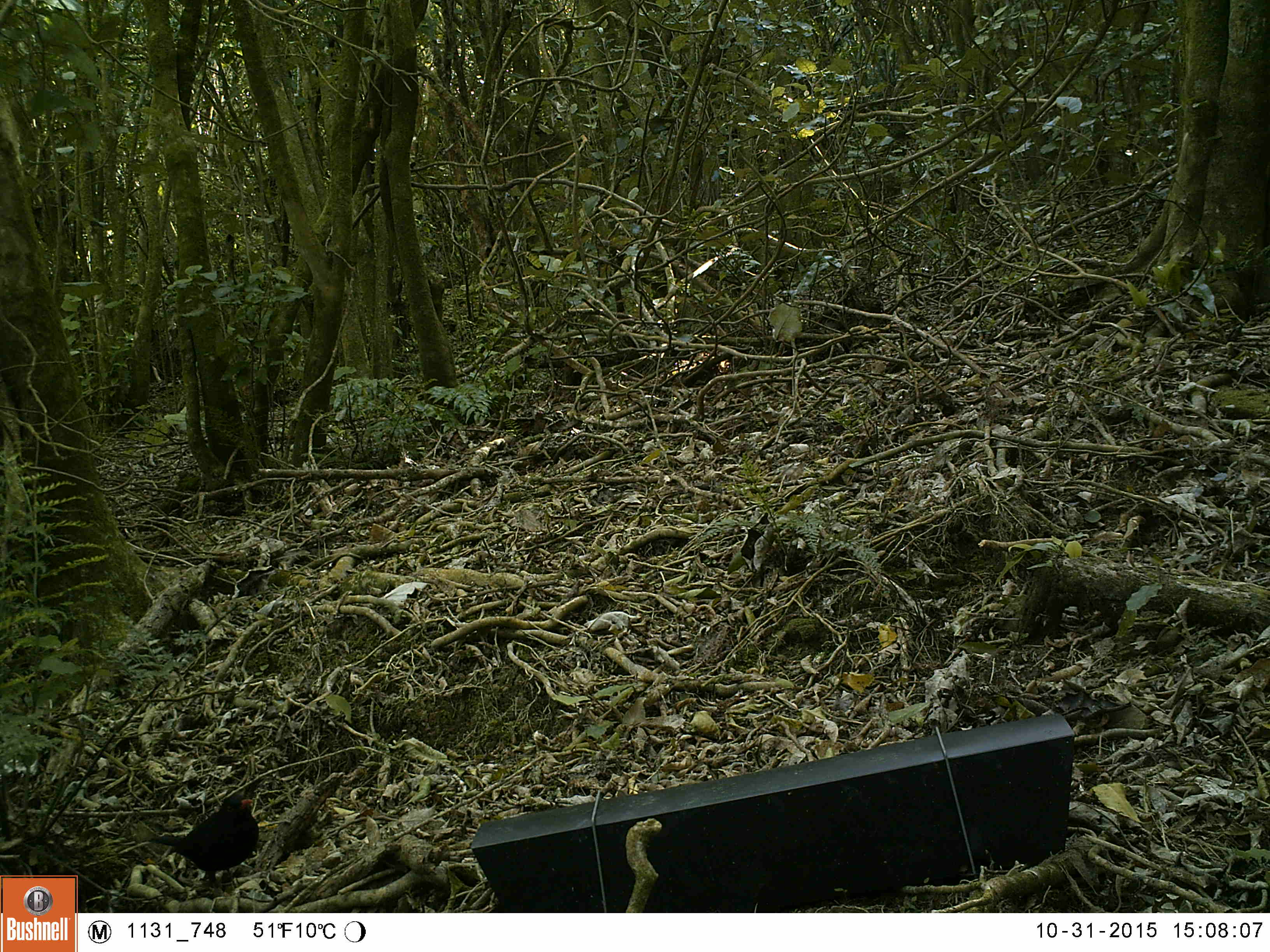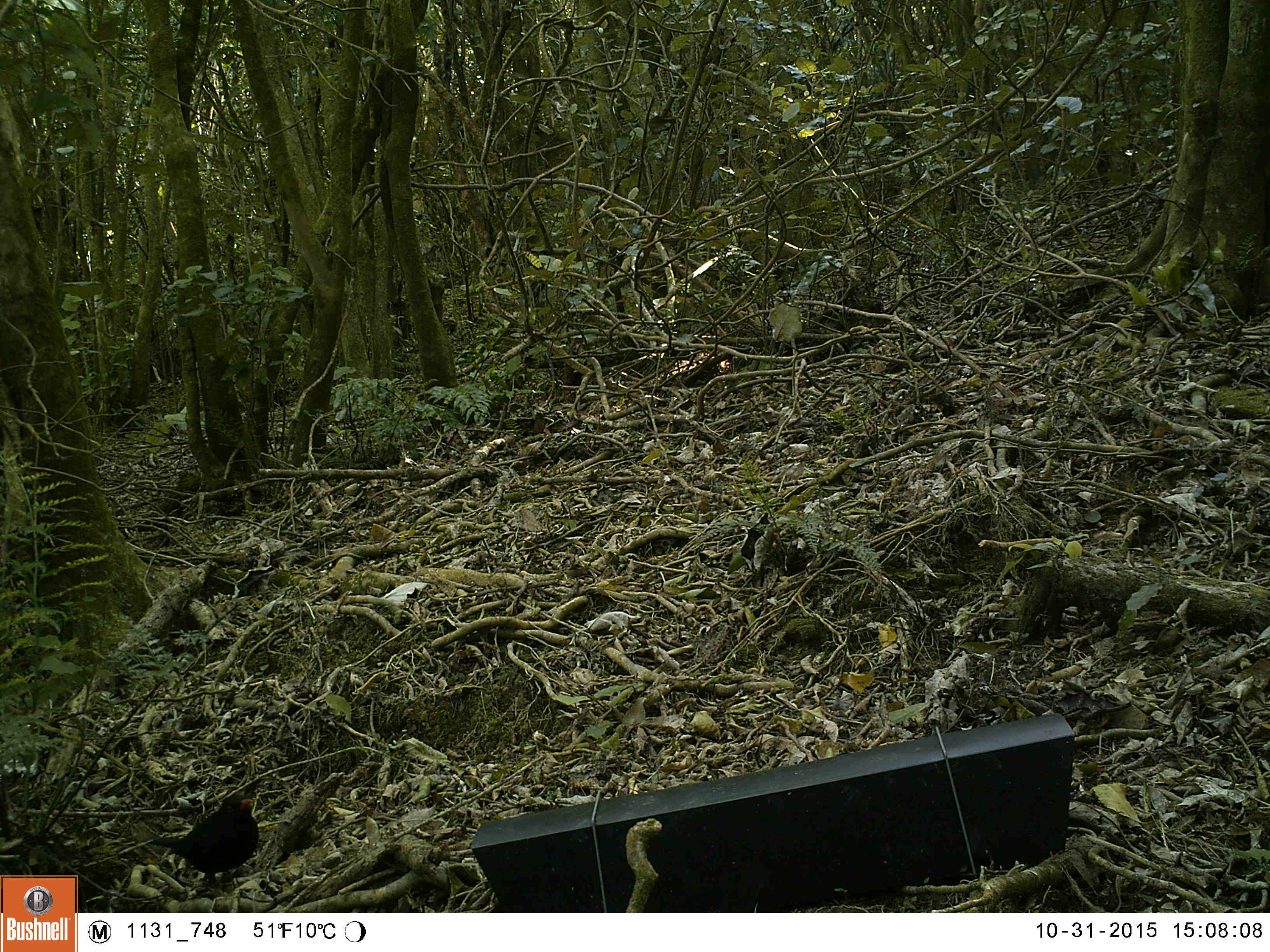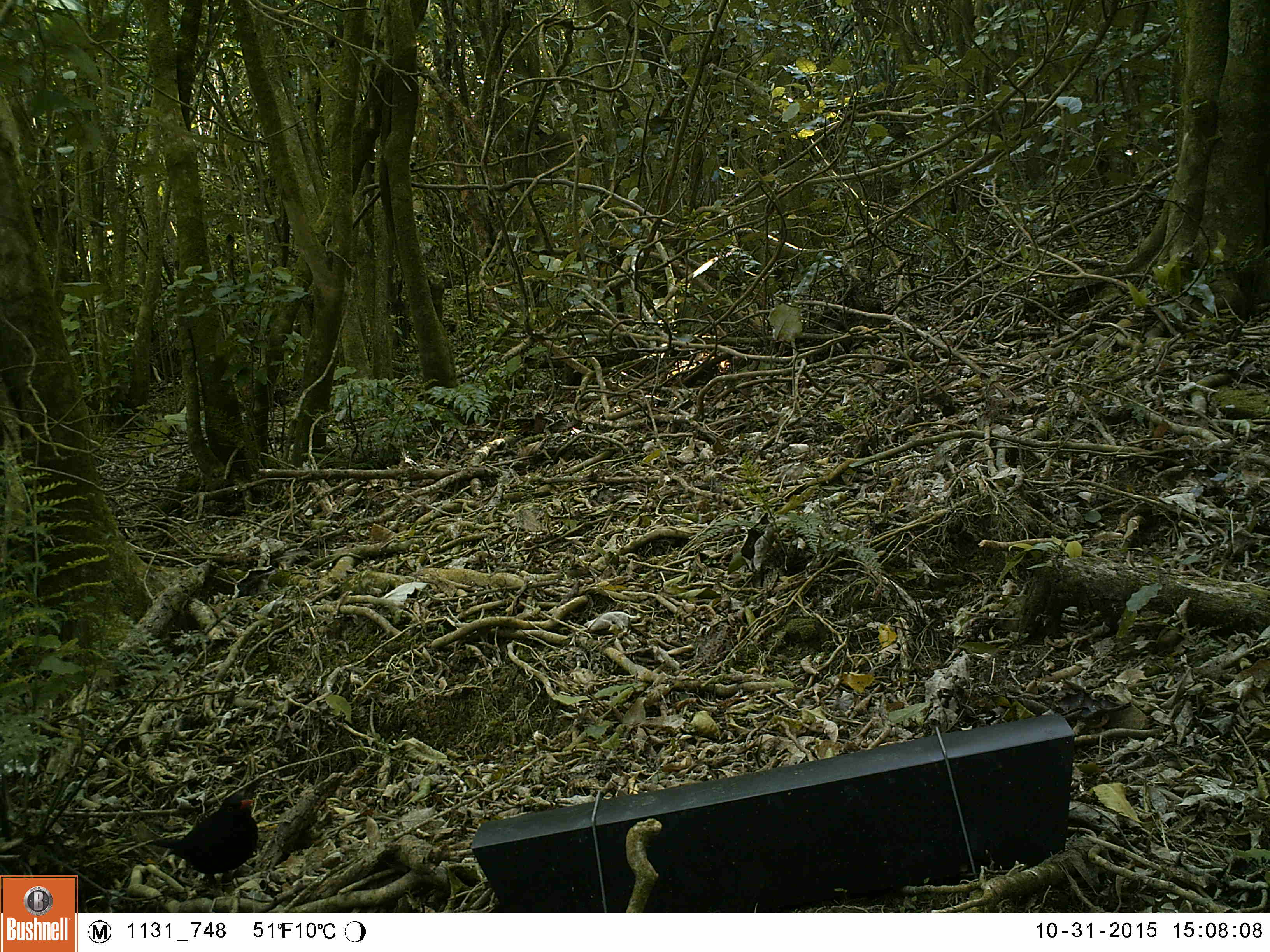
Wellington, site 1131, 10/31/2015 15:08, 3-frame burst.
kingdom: Animalia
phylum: Chordata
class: Aves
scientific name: Aves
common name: bird